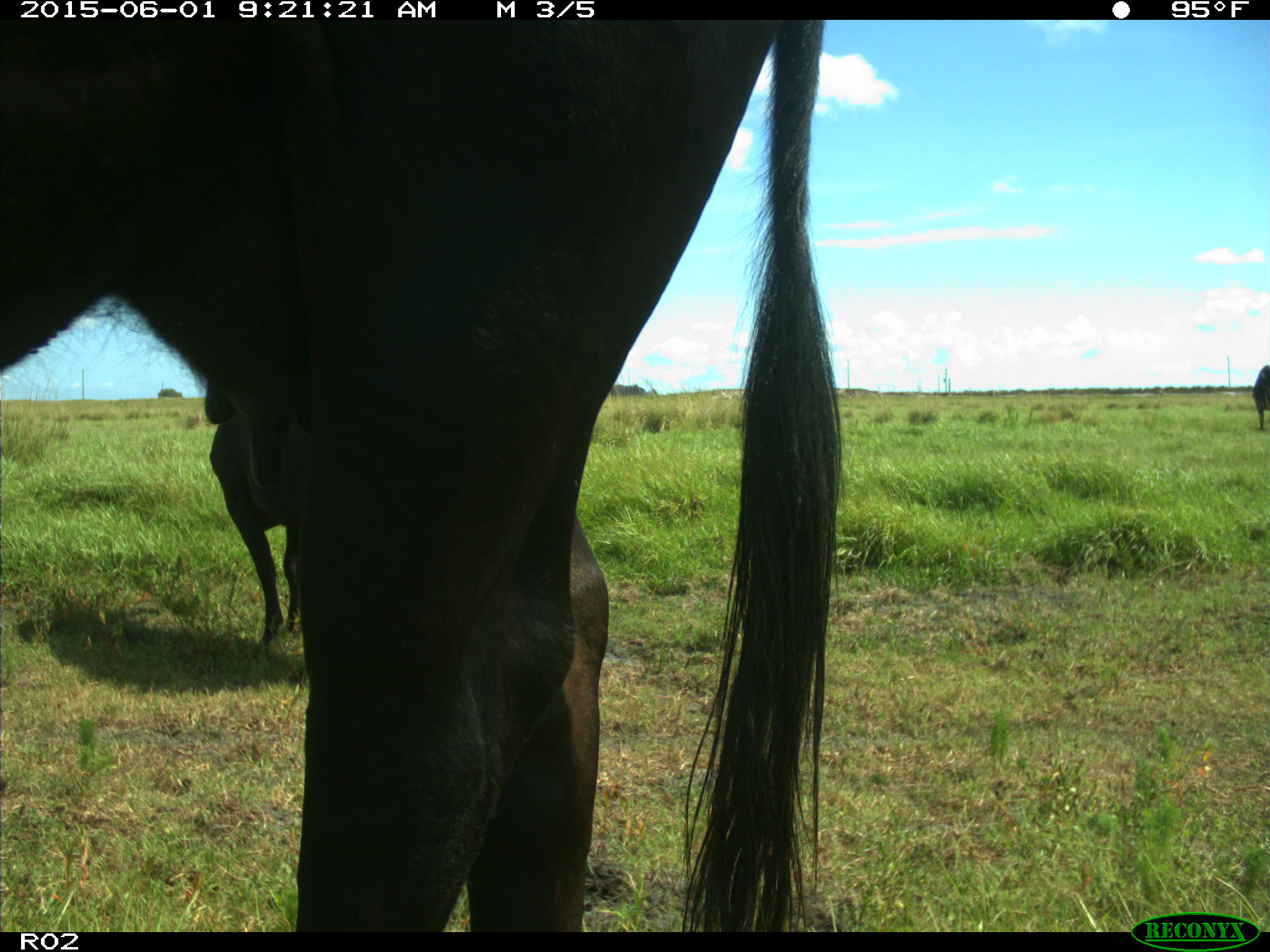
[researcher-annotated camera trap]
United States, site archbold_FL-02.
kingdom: Animalia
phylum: Chordata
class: Mammalia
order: Artiodactyla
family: Bovidae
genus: Bos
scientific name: Bos taurus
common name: domestic cow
Bos taurus (domestic cow).